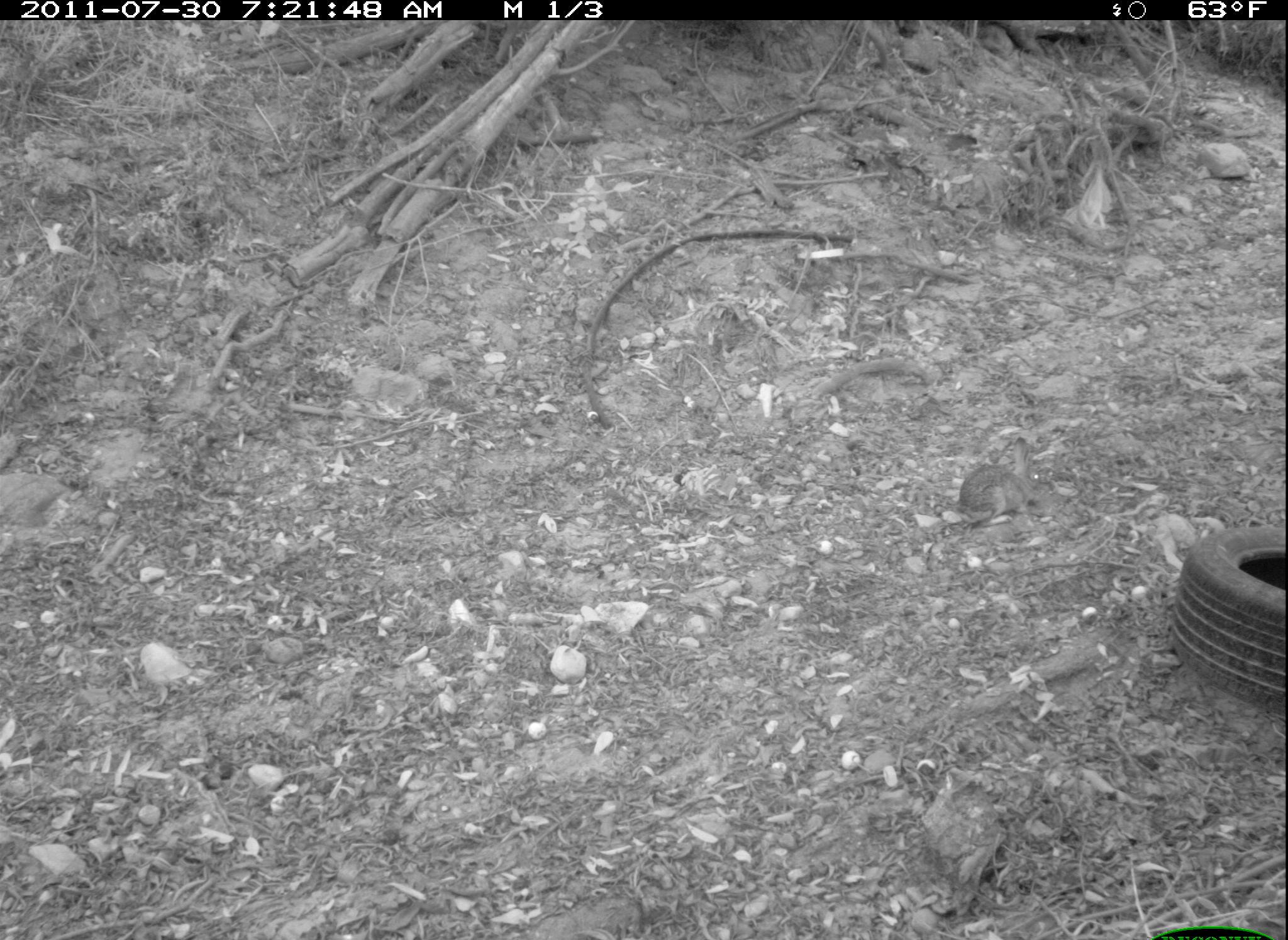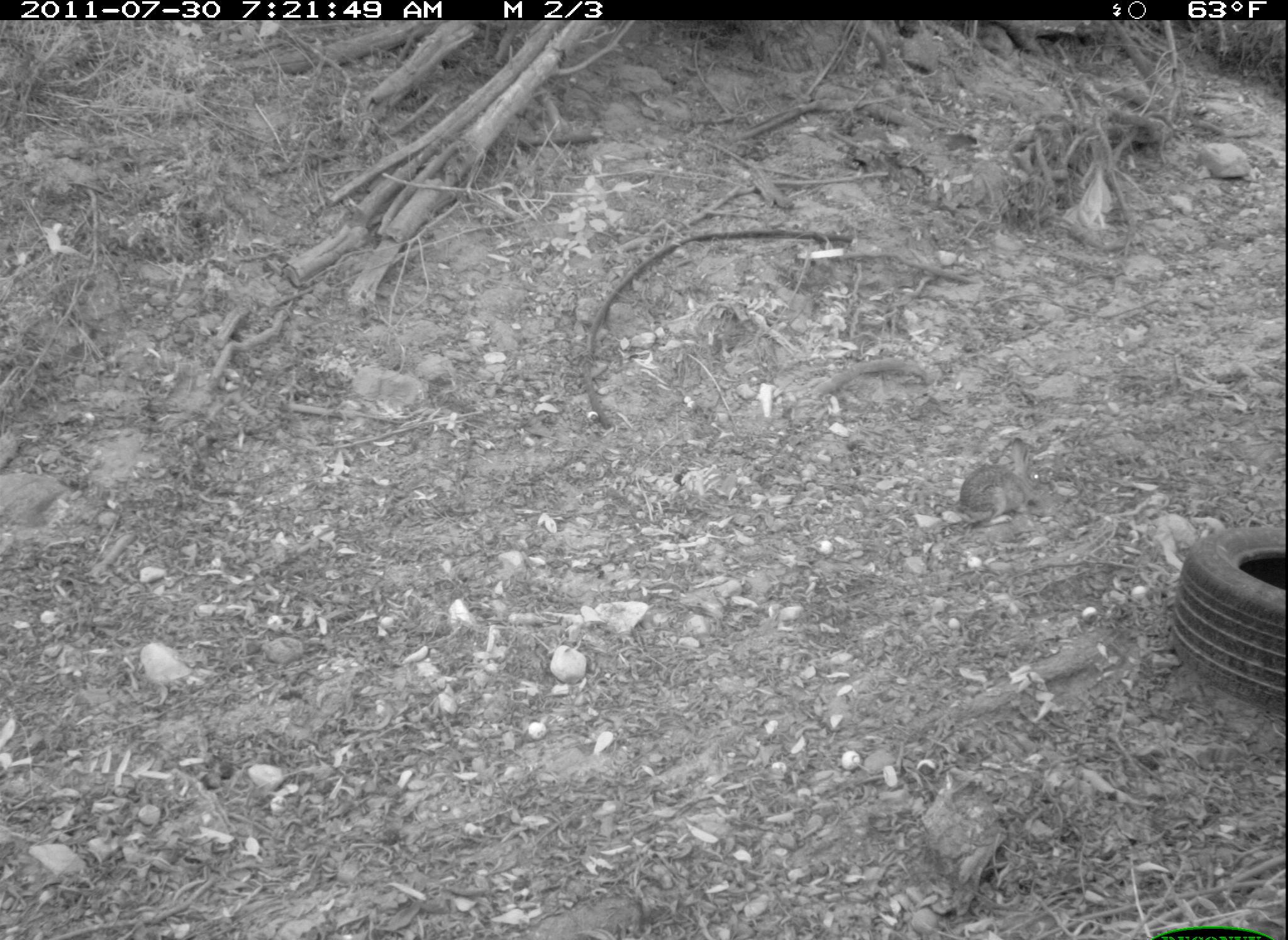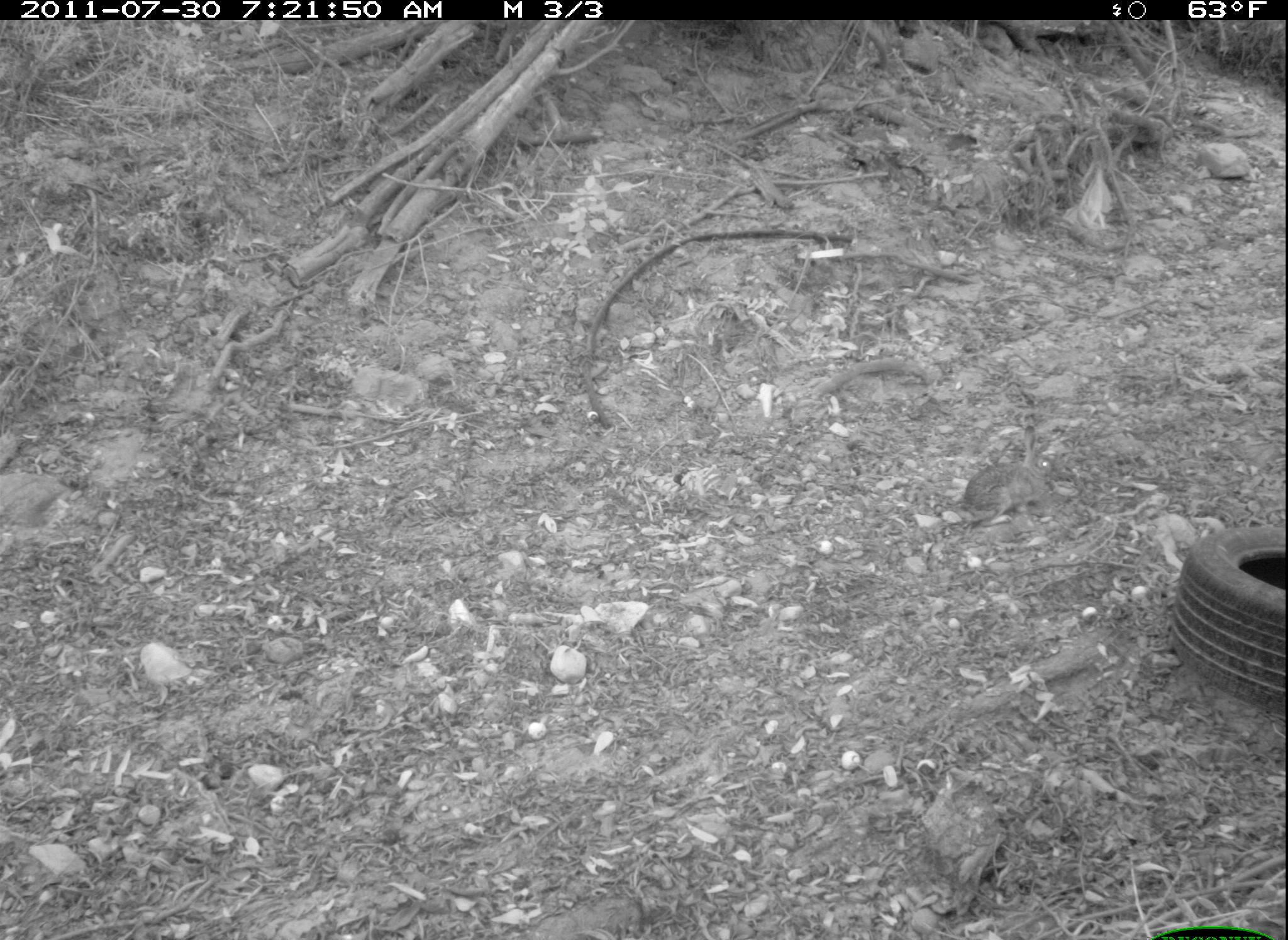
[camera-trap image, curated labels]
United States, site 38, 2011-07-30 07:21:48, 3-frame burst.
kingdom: Animalia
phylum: Chordata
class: Mammalia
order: Lagomorpha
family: Leporidae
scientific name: Leporidae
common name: rabbits and hares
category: rabbit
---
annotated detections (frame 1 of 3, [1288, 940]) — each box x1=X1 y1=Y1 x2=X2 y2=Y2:
rabbit: x1=955 y1=433 x2=1085 y2=561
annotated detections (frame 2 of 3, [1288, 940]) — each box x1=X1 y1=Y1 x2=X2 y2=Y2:
rabbit: x1=955 y1=438 x2=1055 y2=528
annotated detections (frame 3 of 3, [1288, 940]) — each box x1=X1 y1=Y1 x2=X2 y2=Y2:
rabbit: x1=945 y1=422 x2=1088 y2=522